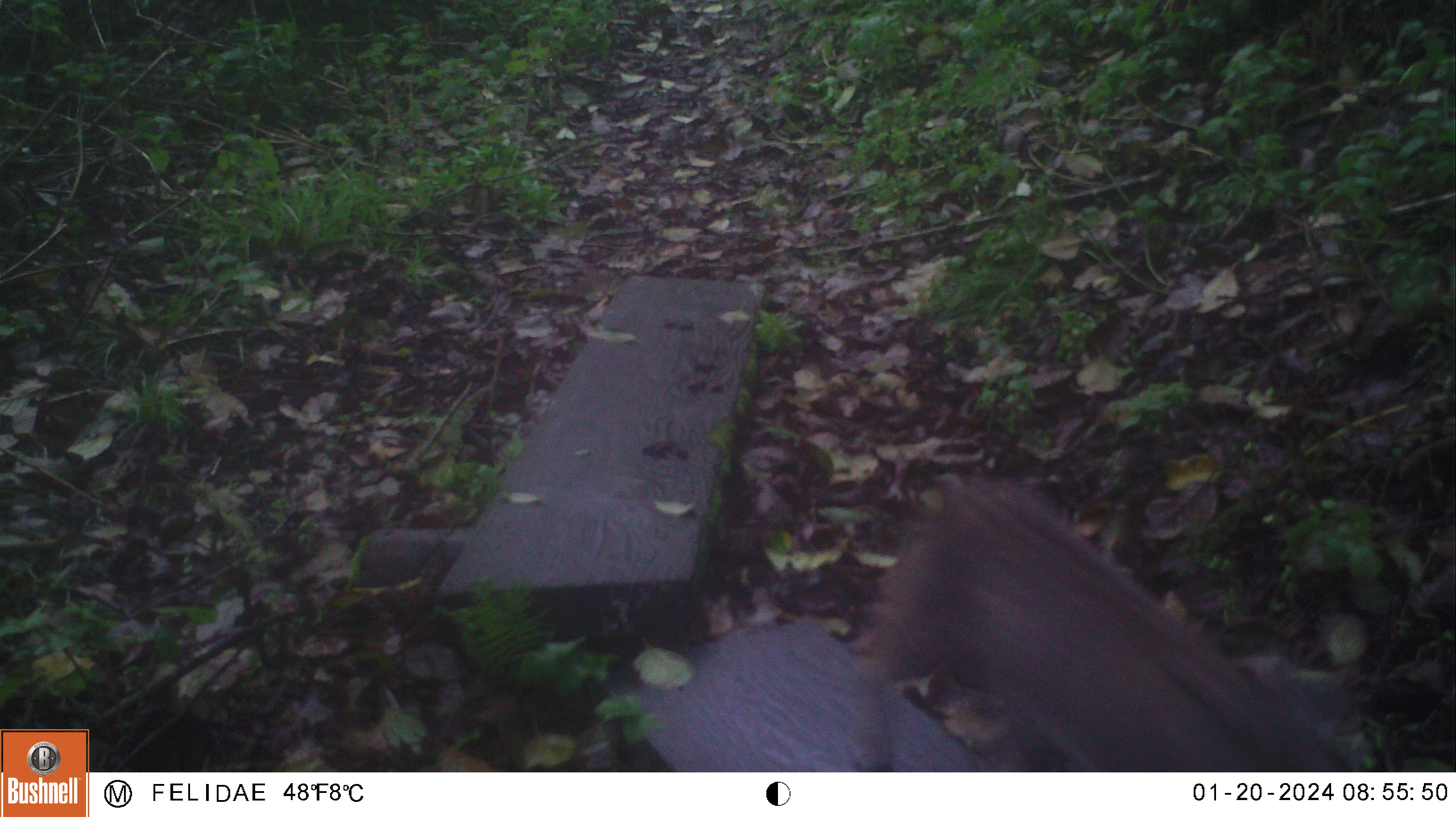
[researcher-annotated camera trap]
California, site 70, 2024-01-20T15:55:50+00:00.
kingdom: Animalia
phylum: Chordata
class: Mammalia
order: Carnivora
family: Felidae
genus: Lynx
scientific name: Lynx rufus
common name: bobcat